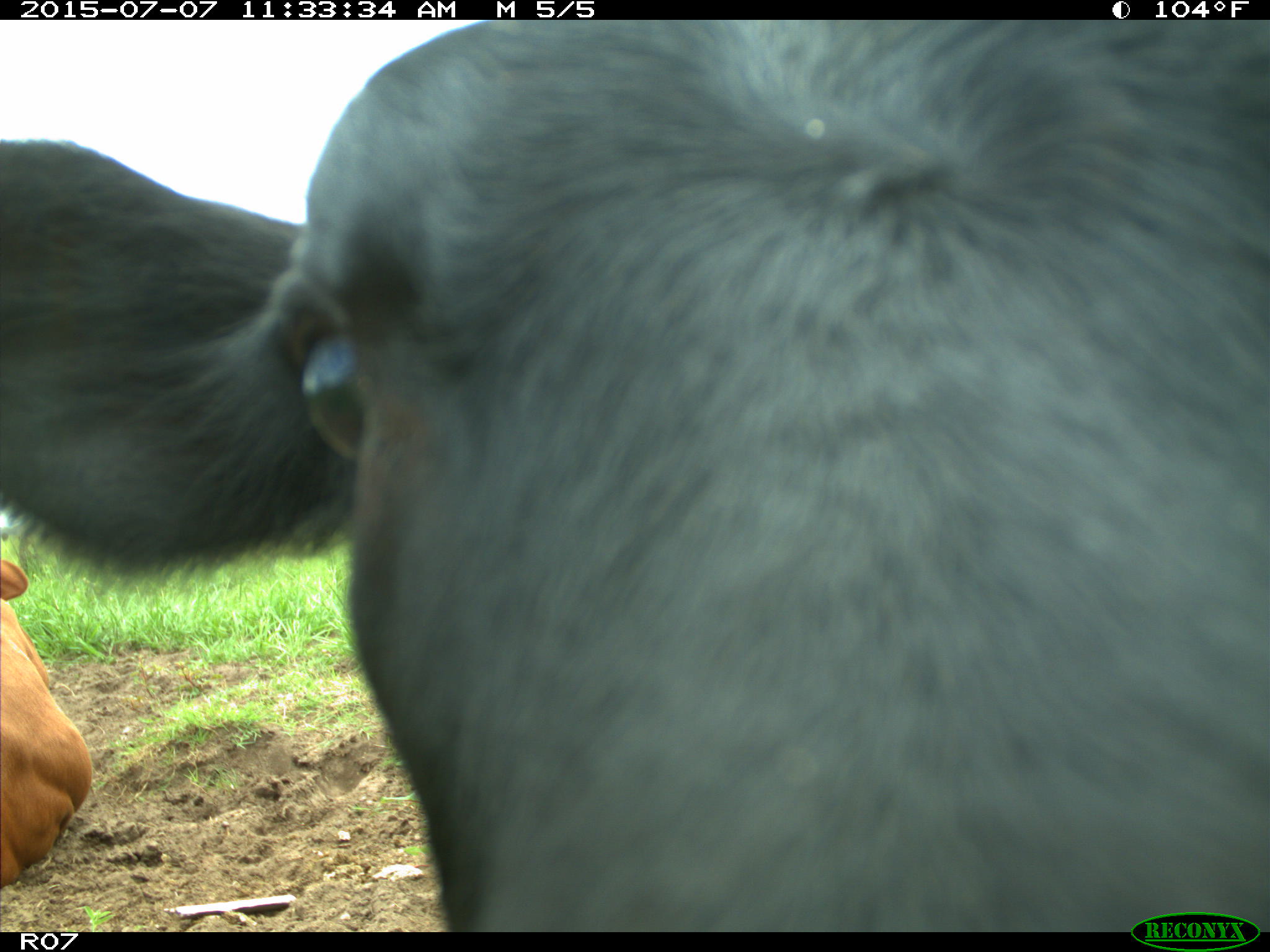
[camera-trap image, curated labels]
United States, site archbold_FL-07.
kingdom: Animalia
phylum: Chordata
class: Mammalia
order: Artiodactyla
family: Bovidae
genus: Bos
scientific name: Bos taurus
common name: domestic cow